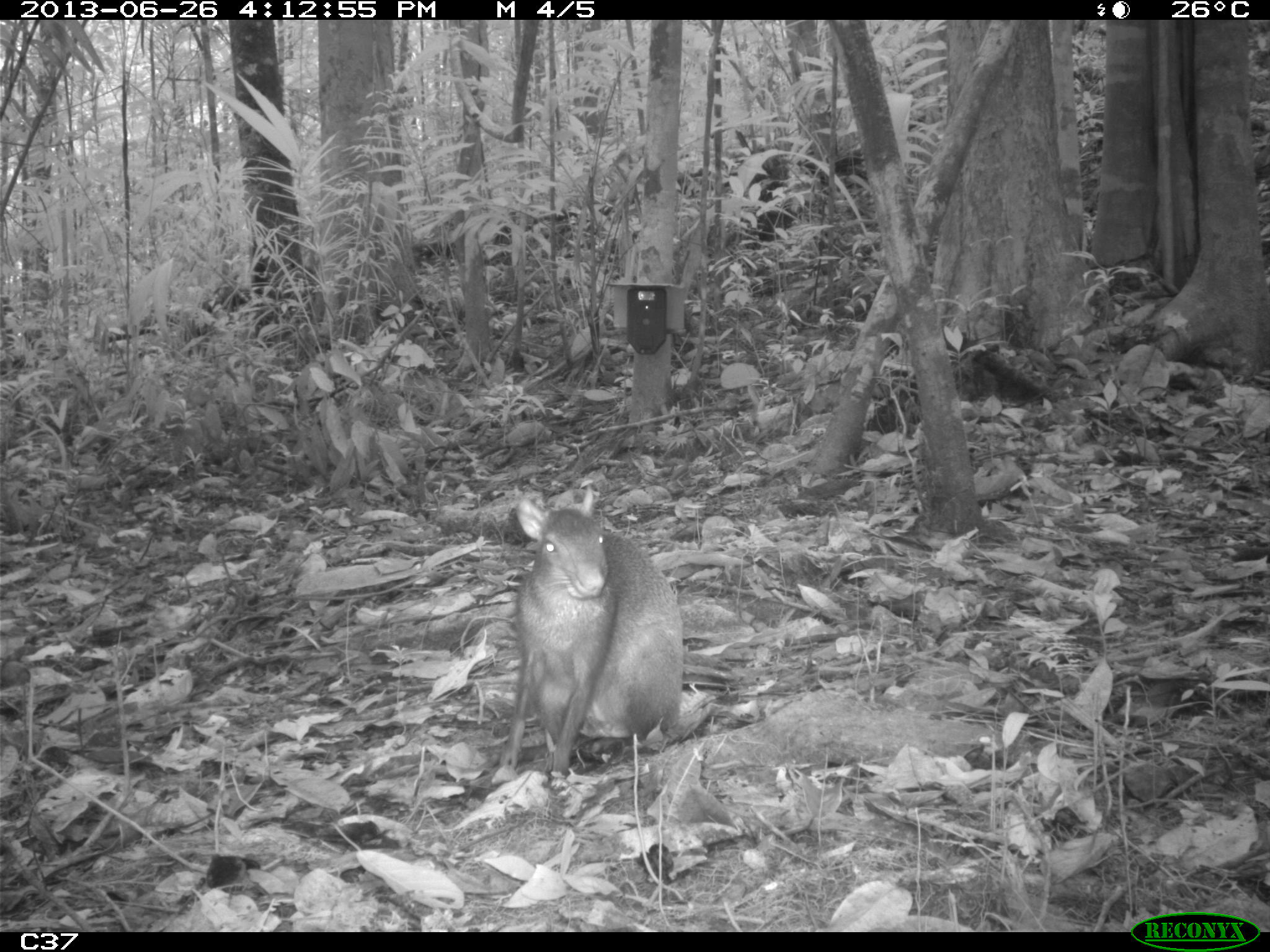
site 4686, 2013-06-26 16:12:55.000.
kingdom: Animalia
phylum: Chordata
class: Mammalia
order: Rodentia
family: Dasyproctidae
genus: Dasyprocta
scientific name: Dasyprocta leporina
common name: red-rumped agouti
Dasyprocta leporina (red-rumped agouti), count 1, age adult.